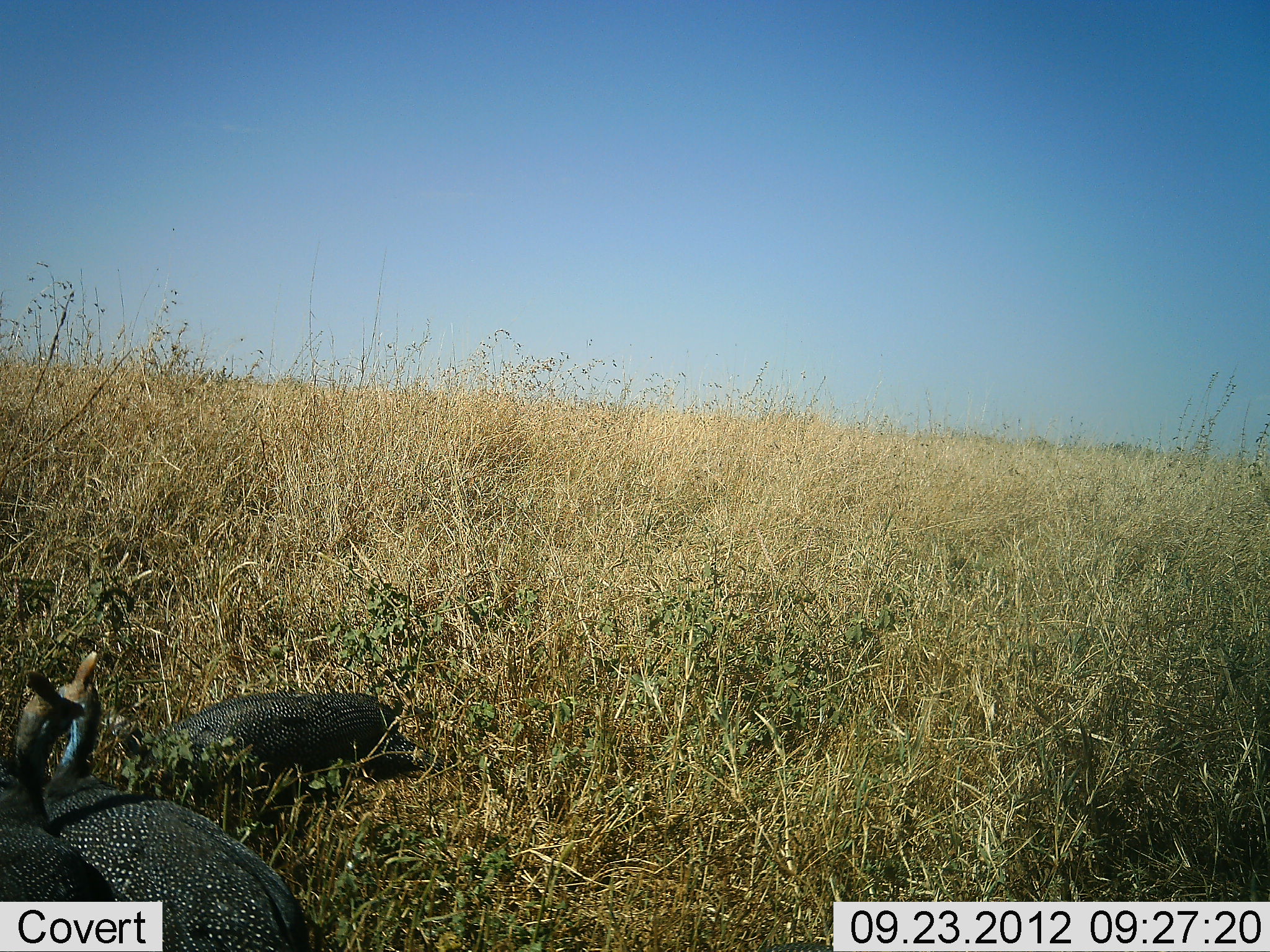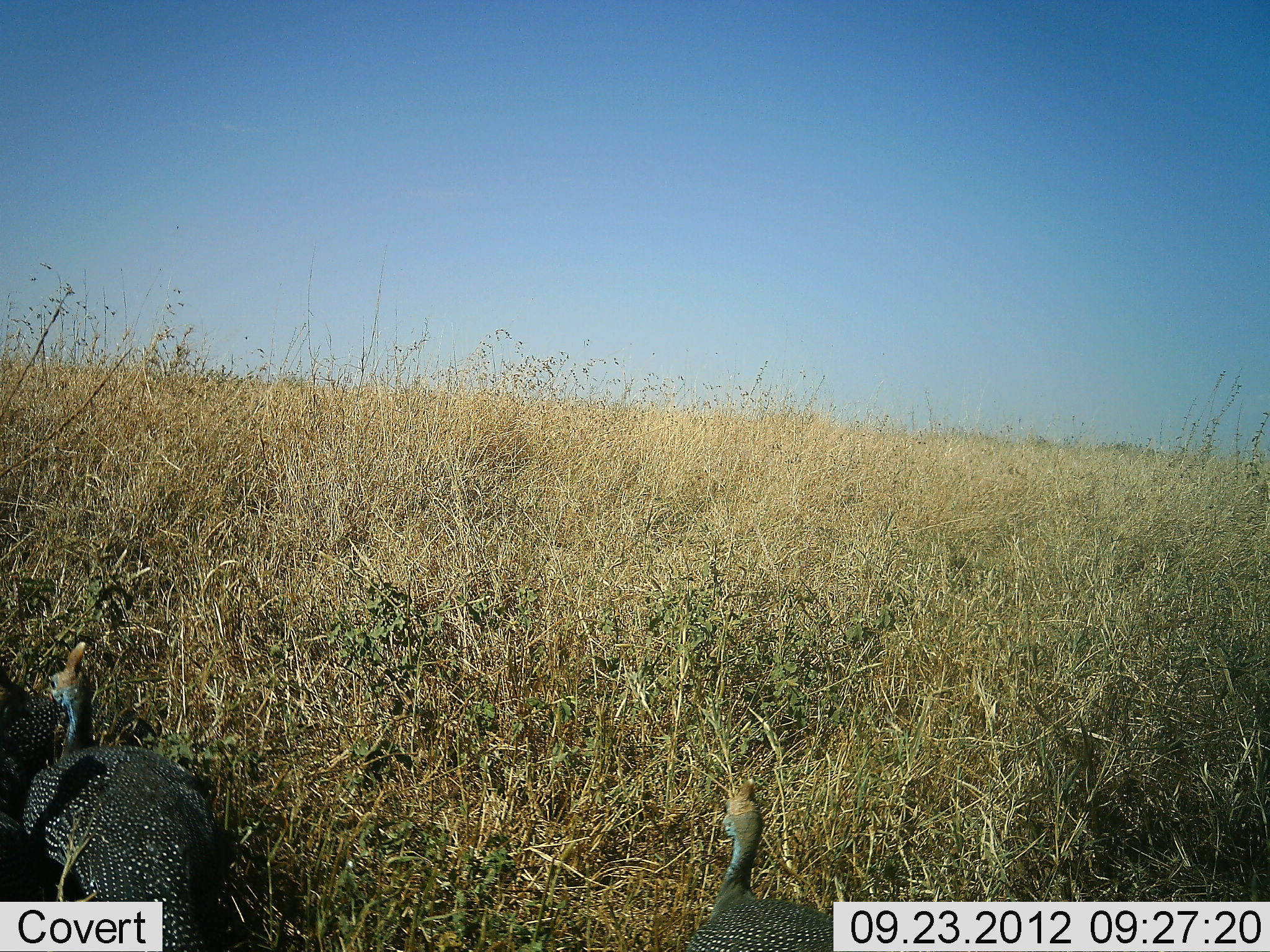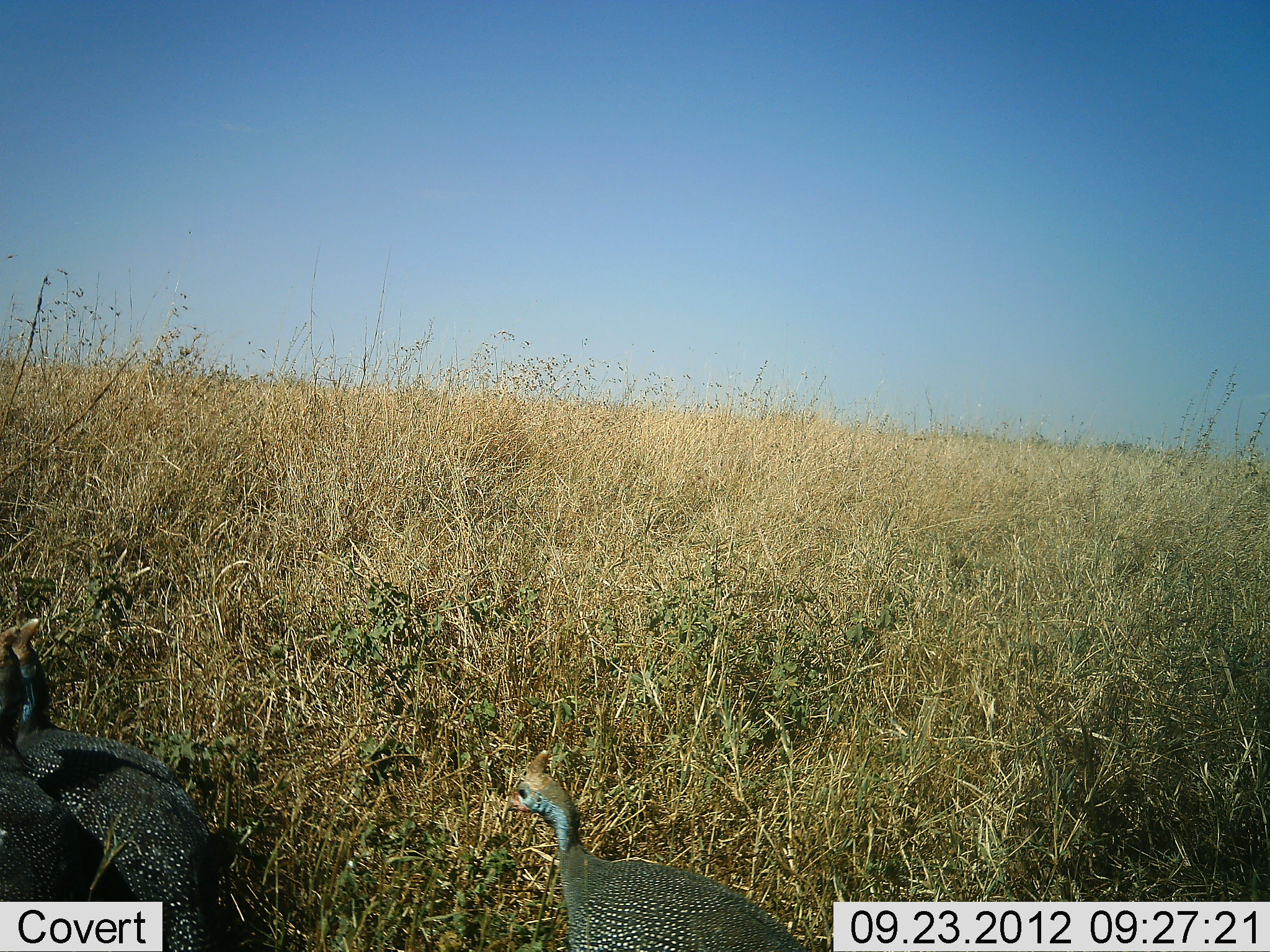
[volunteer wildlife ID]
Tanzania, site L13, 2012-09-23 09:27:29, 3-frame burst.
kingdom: Animalia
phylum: Chordata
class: Aves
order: Galliformes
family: Numididae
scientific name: Numididae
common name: guinea fowl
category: guineafowl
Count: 4.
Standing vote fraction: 50%.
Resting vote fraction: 0%.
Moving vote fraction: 60%.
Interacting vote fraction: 10%.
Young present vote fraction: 0%.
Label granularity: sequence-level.